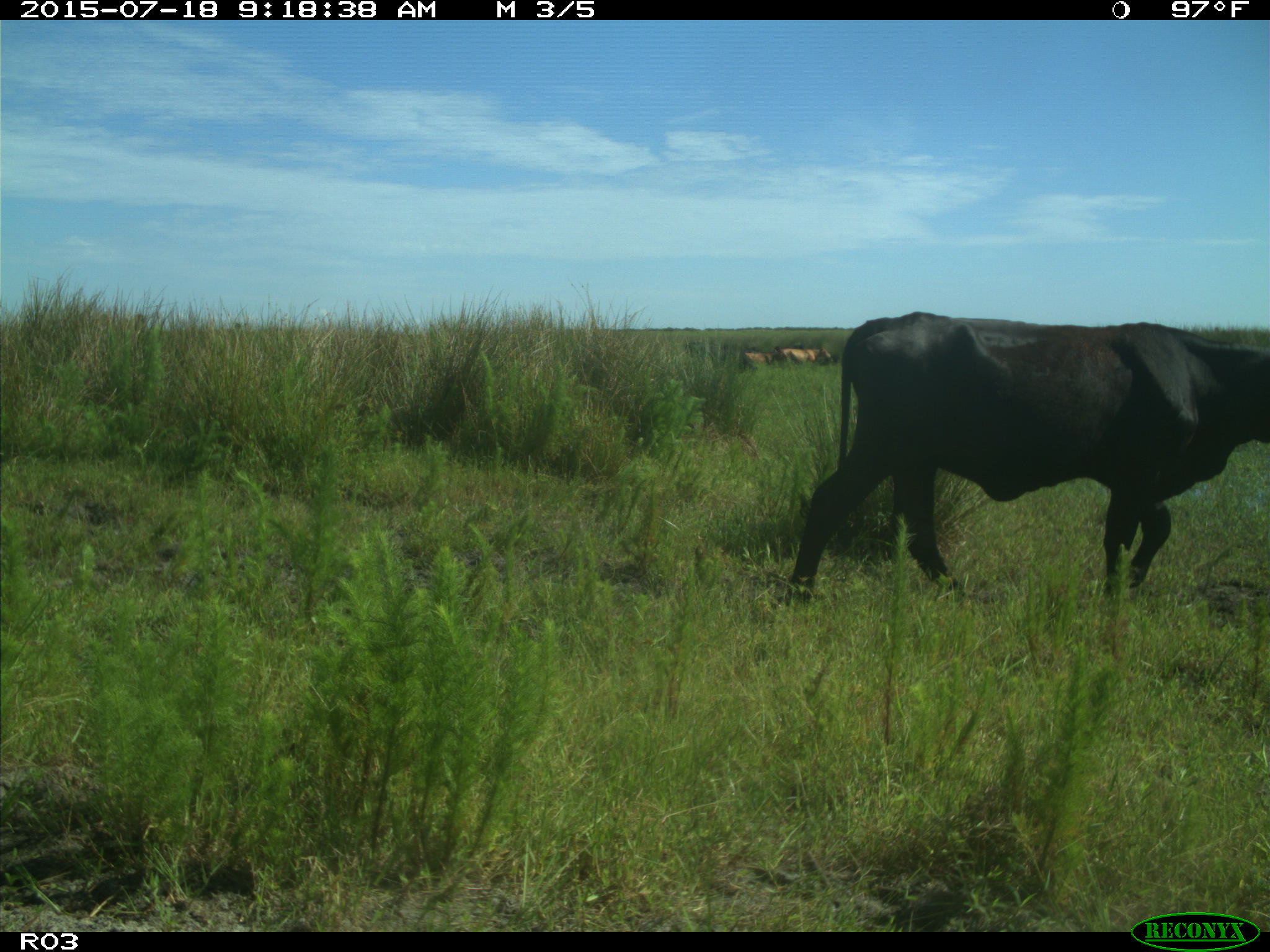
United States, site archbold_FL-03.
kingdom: Animalia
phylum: Chordata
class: Mammalia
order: Artiodactyla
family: Bovidae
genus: Bos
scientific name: Bos taurus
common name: domestic cow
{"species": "Bos taurus (domestic cow)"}